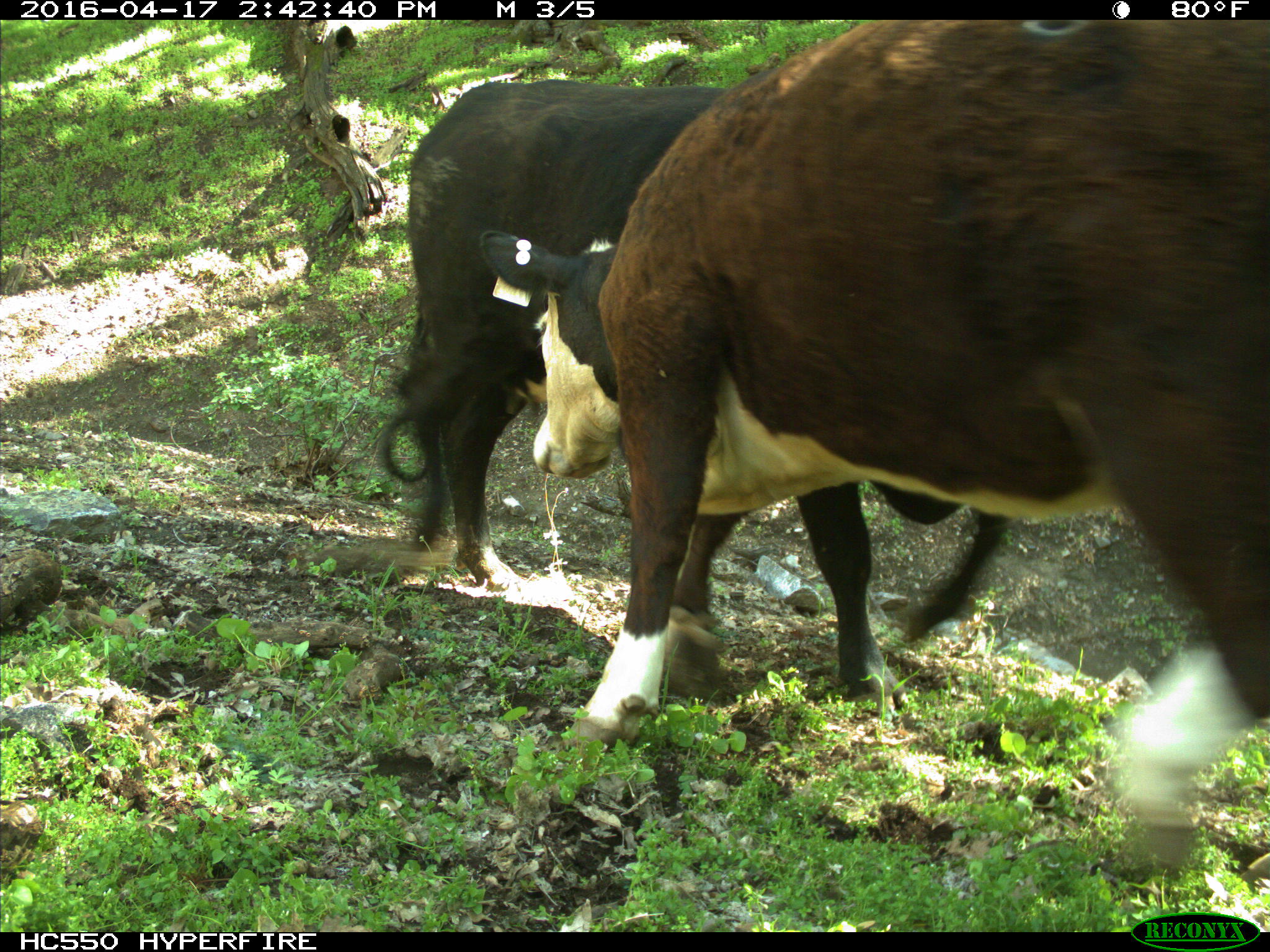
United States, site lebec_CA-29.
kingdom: Animalia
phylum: Chordata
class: Mammalia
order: Artiodactyla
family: Bovidae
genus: Bos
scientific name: Bos taurus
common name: domestic cow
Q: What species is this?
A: Bos taurus (domestic cow).